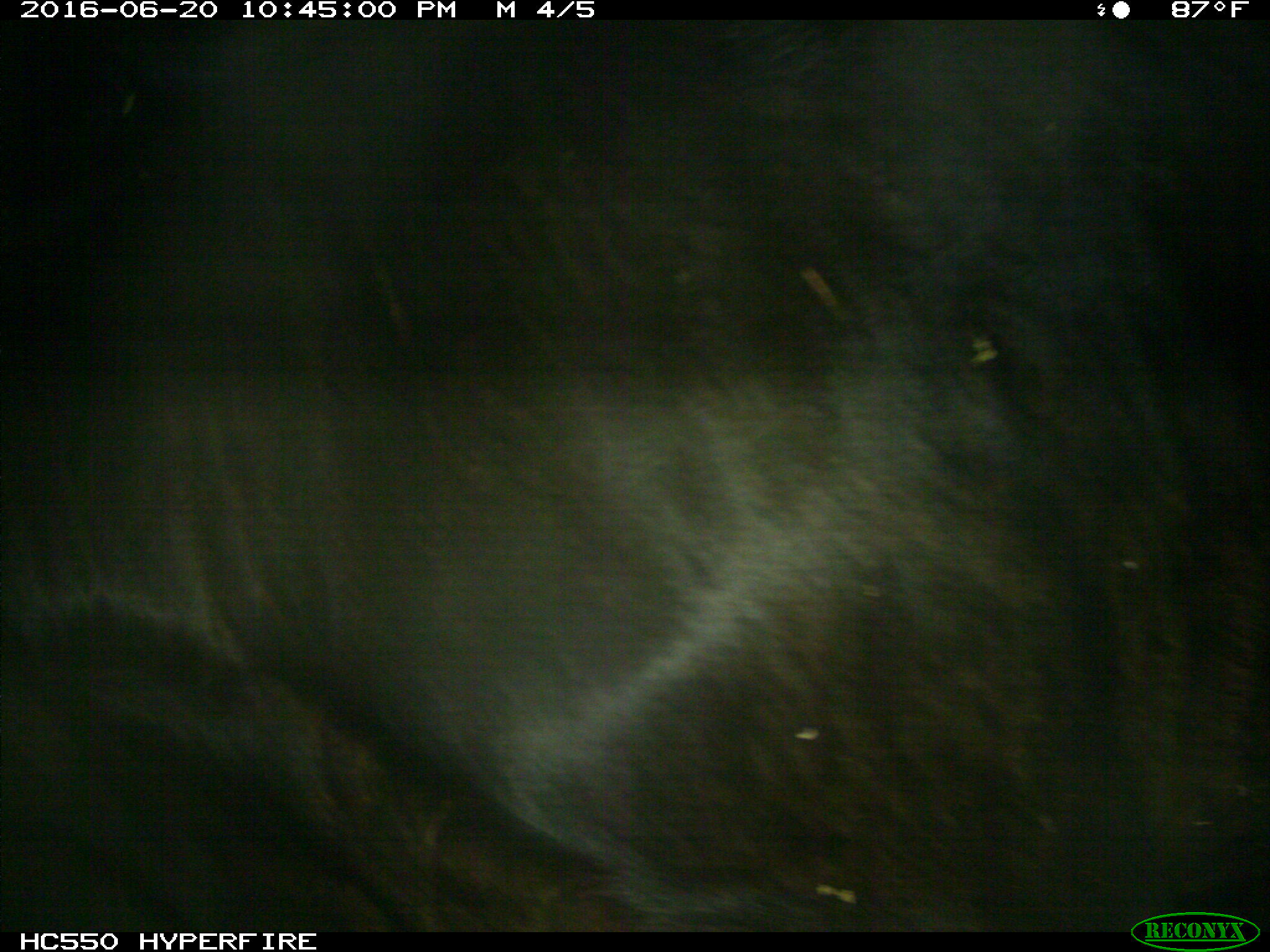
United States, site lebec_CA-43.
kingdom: Animalia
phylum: Chordata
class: Mammalia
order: Artiodactyla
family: Bovidae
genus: Bos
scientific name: Bos taurus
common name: domestic cow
Bos taurus (domestic cow).